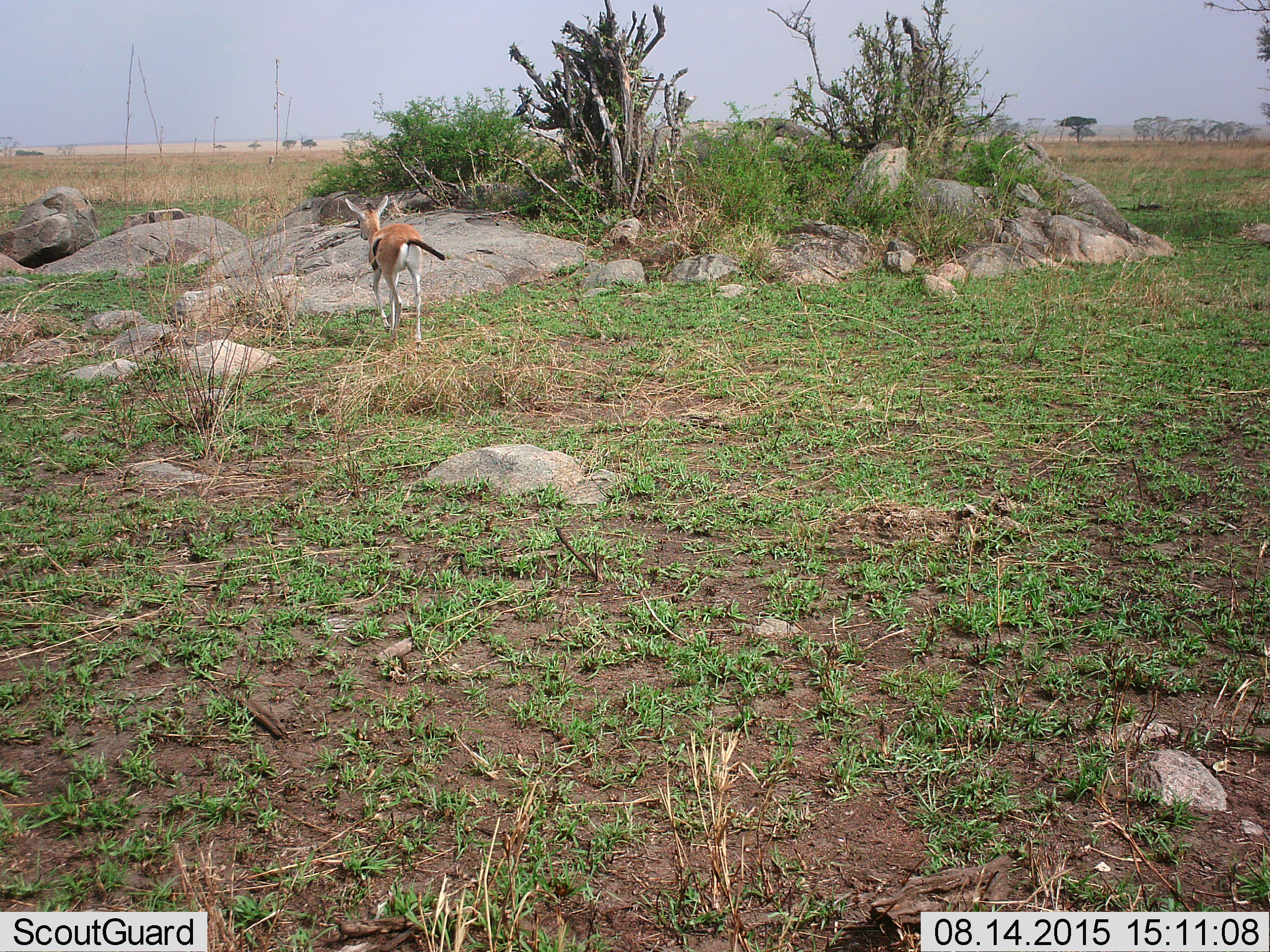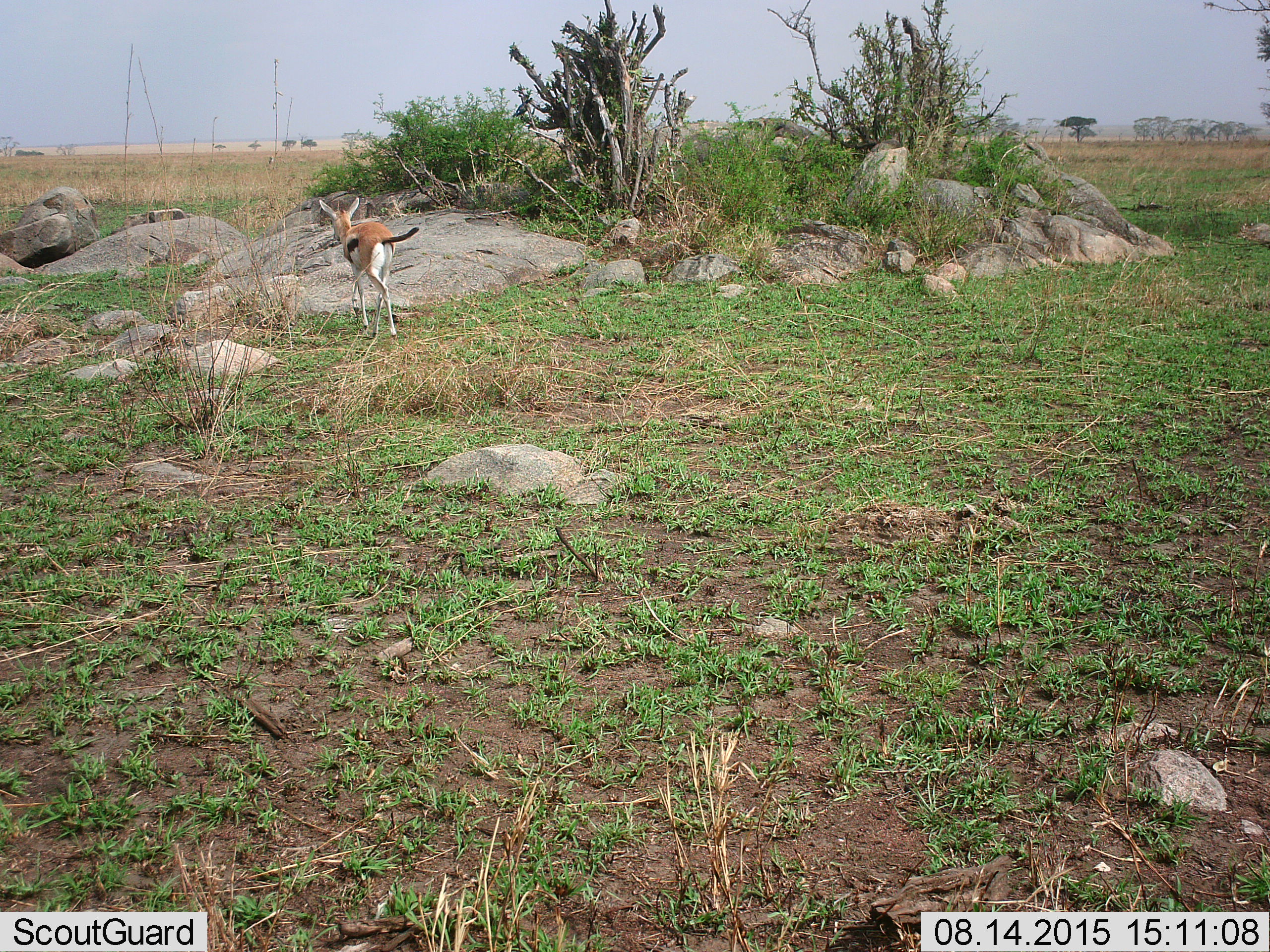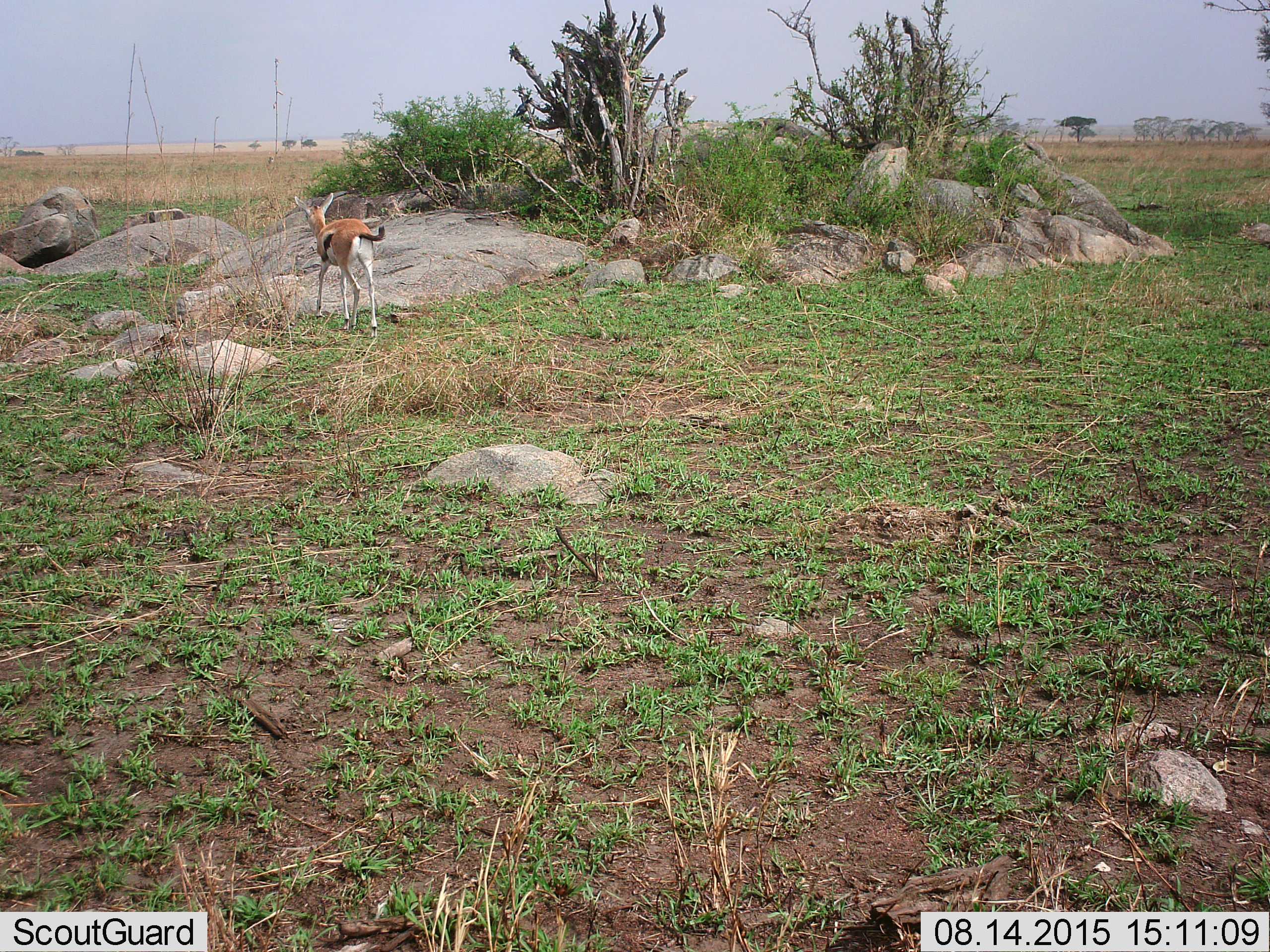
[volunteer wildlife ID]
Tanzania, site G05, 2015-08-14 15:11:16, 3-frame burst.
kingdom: Animalia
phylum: Chordata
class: Mammalia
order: Artiodactyla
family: Bovidae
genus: Eudorcas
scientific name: Eudorcas thomsonii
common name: thomson's gazelle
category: gazellethomsons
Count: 1.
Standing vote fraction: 20%.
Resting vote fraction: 0%.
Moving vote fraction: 100%.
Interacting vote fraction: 0%.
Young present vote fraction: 33%.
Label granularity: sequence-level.